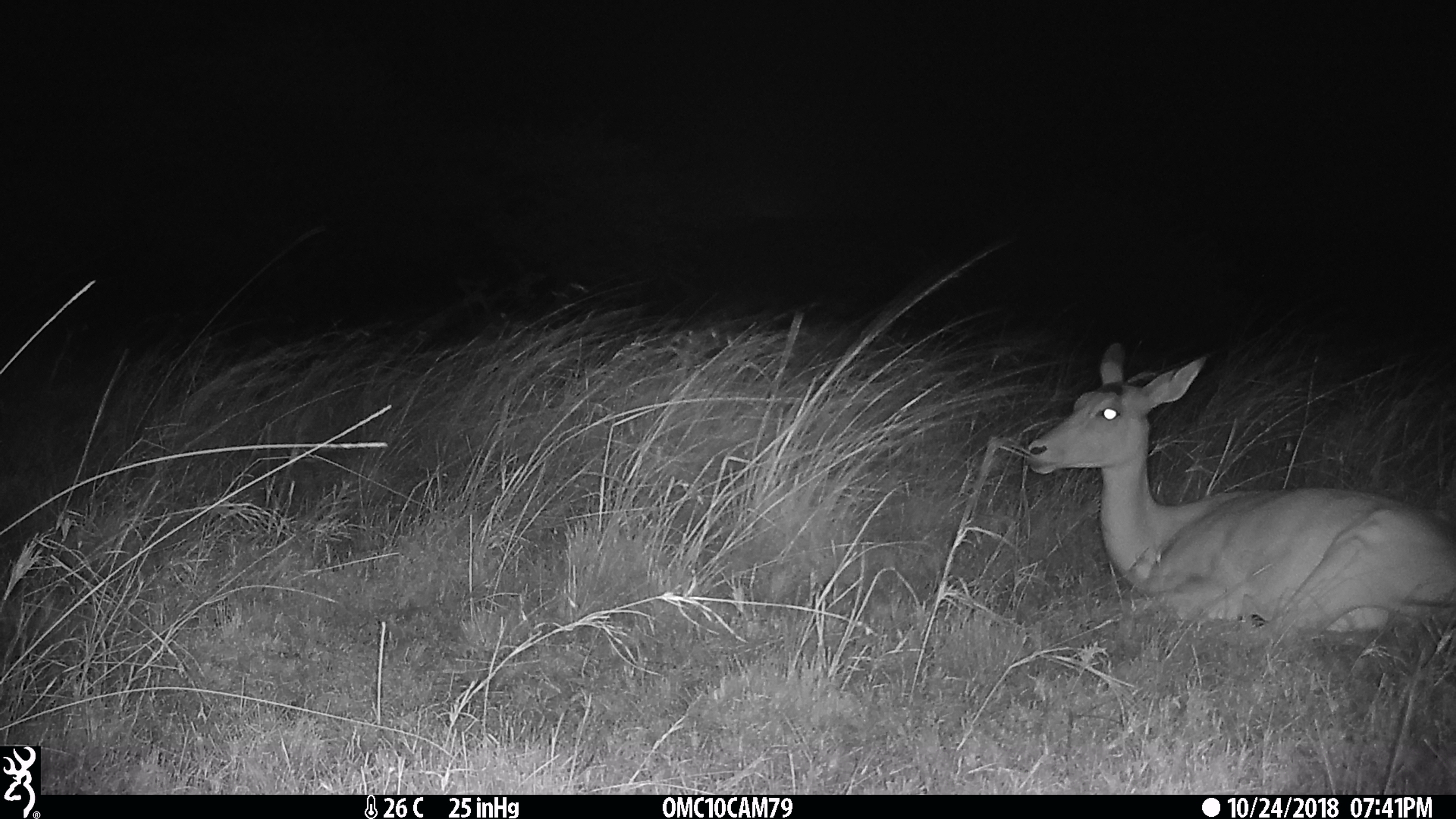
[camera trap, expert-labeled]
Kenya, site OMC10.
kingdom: Animalia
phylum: Chordata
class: Mammalia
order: Artiodactyla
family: Bovidae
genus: Aepyceros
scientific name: Aepyceros melampus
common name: impala